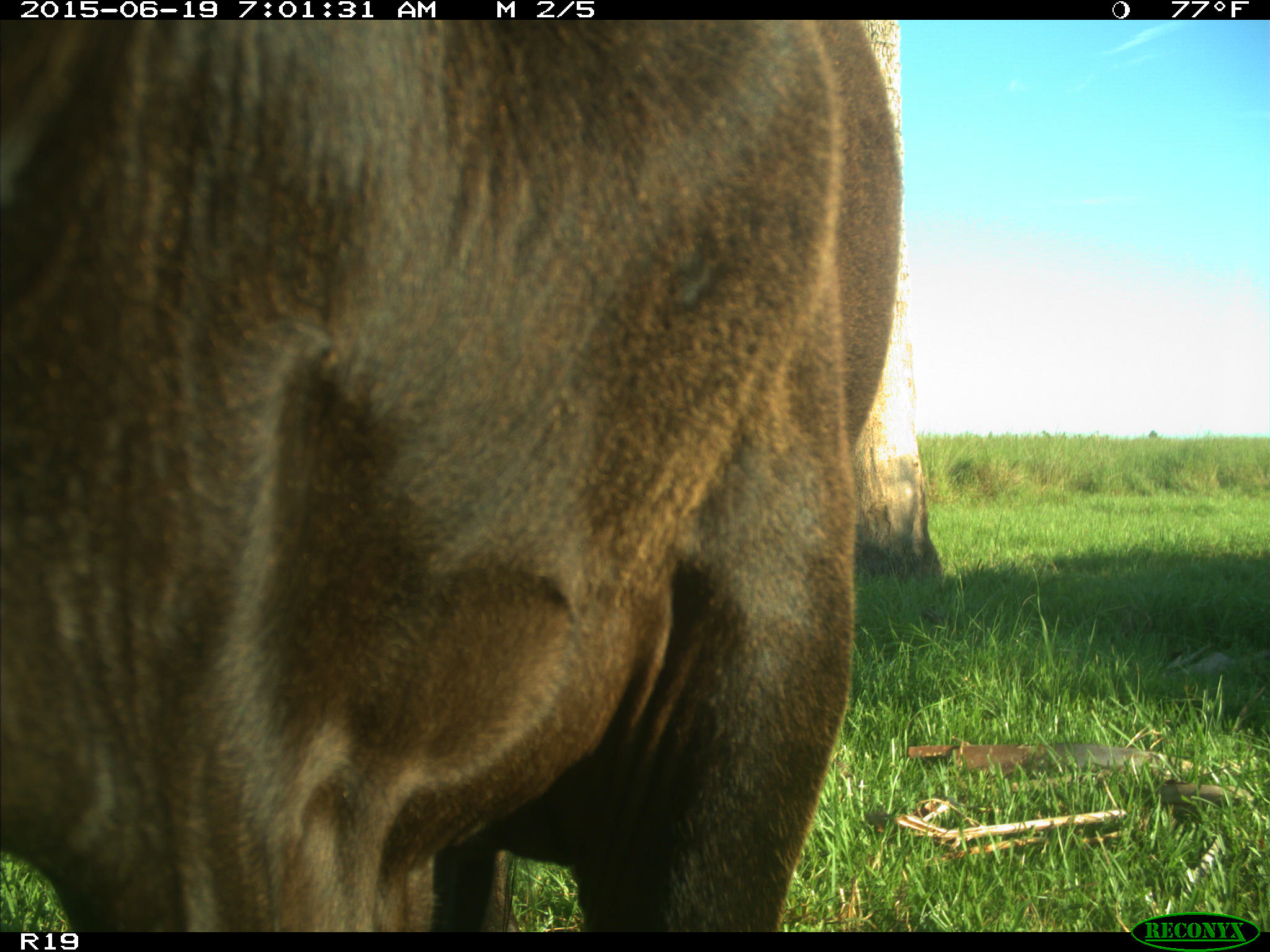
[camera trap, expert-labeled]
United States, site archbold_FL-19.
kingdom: Animalia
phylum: Chordata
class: Mammalia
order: Artiodactyla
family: Bovidae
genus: Bos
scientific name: Bos taurus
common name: domestic cow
Bos taurus (domestic cow).